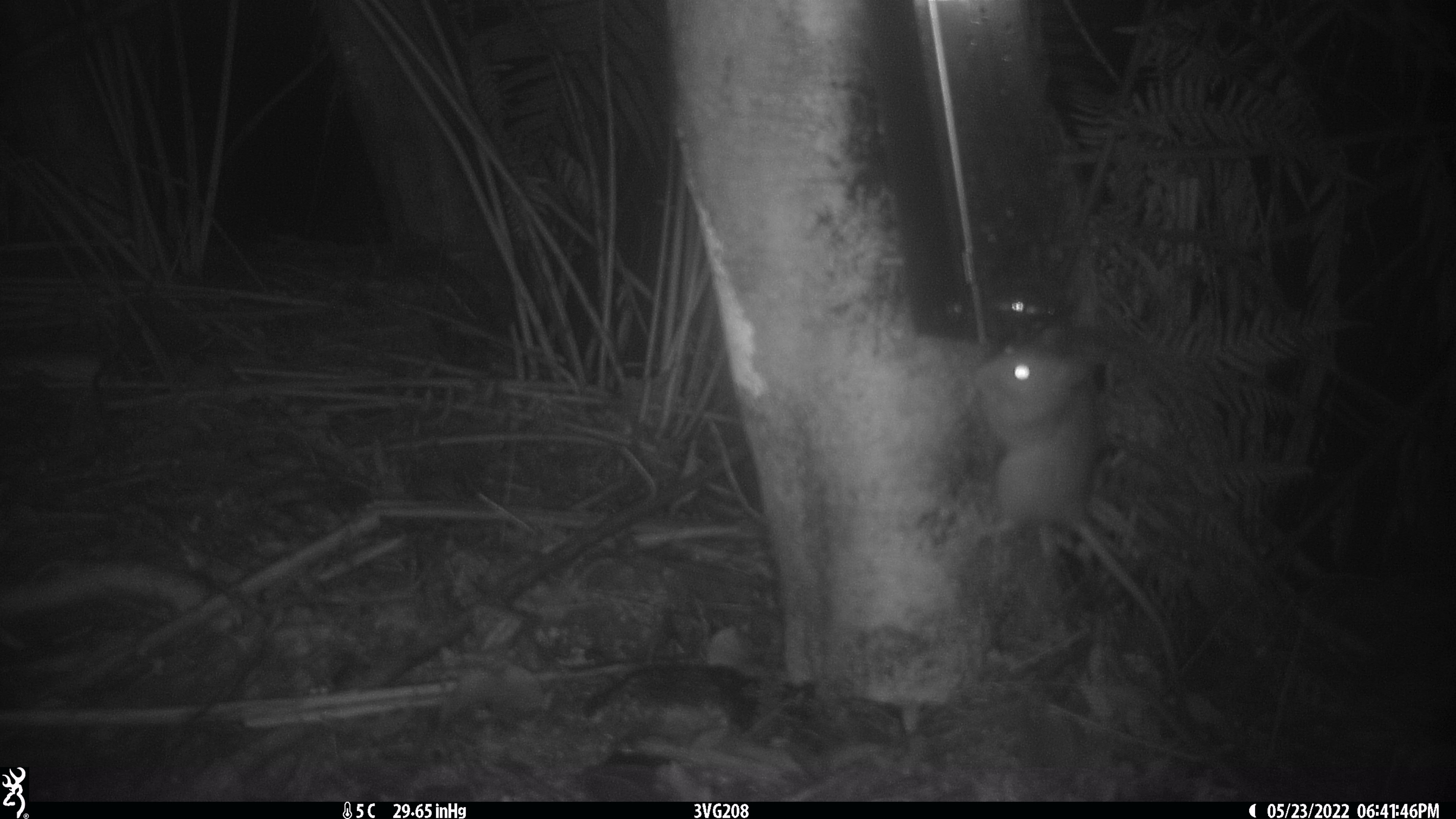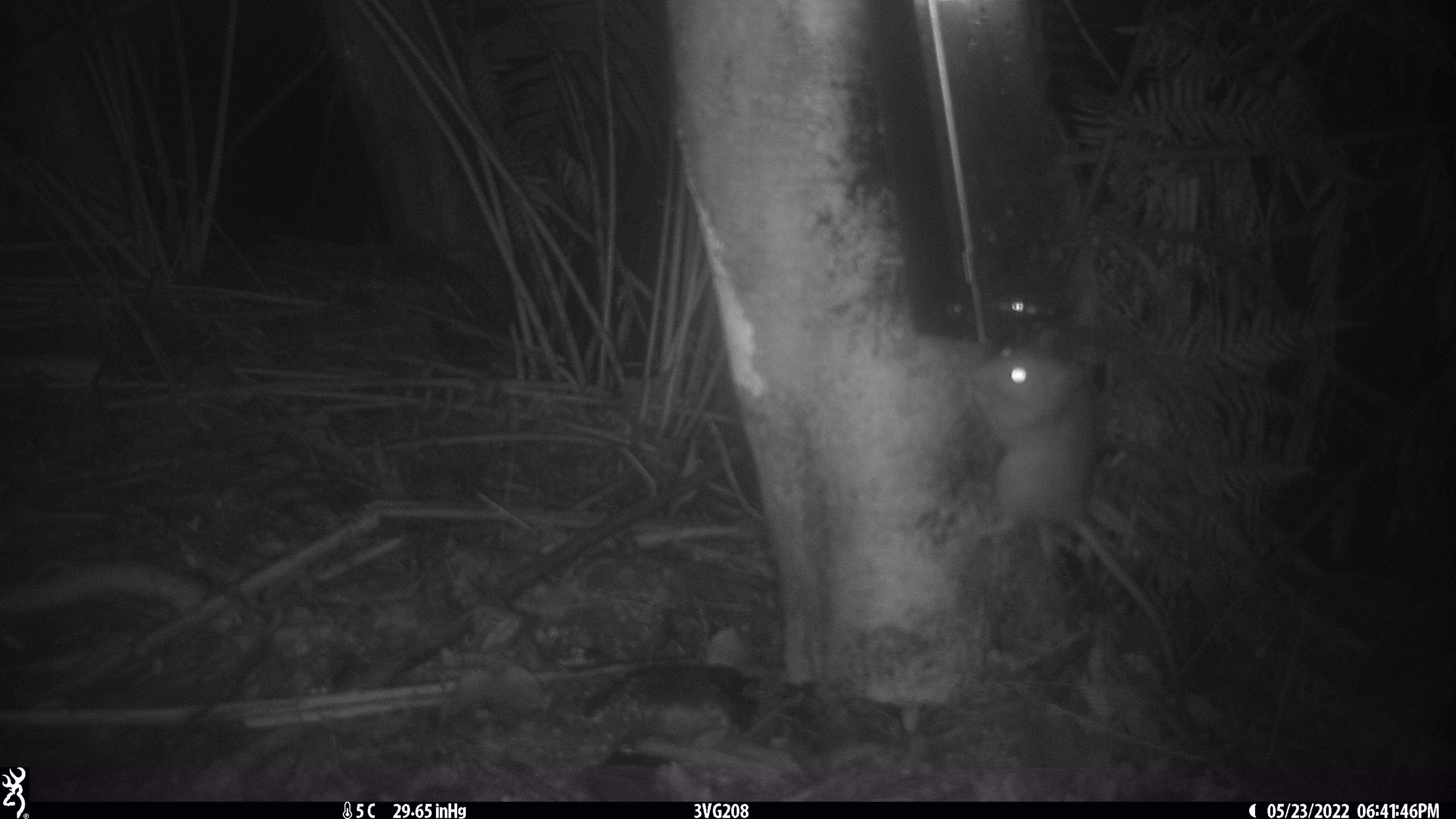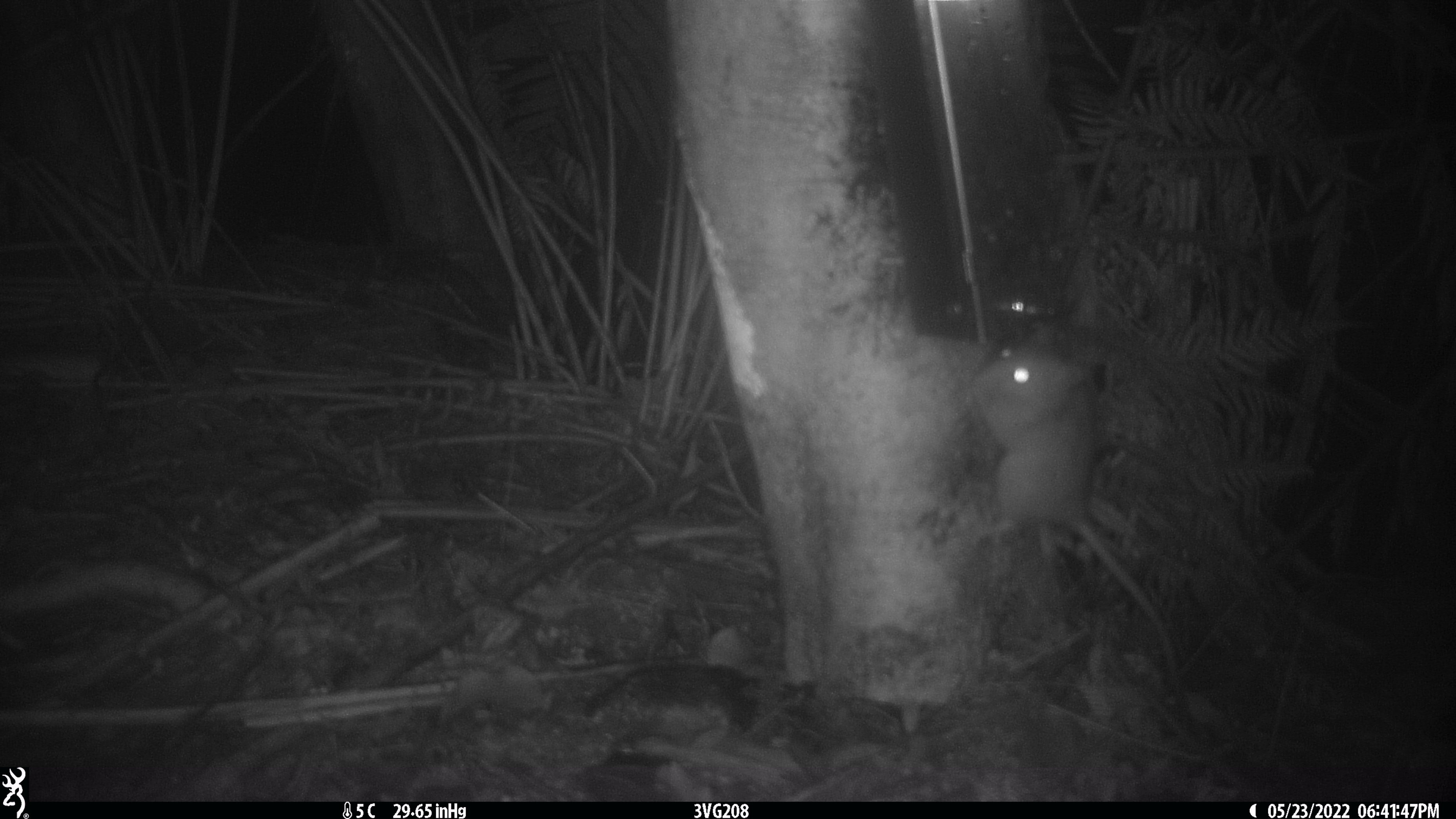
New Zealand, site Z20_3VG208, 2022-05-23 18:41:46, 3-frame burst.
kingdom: Animalia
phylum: Chordata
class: Mammalia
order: Rodentia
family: Muridae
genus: Rattus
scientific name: Rattus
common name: rat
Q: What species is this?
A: Rat (Rattus).